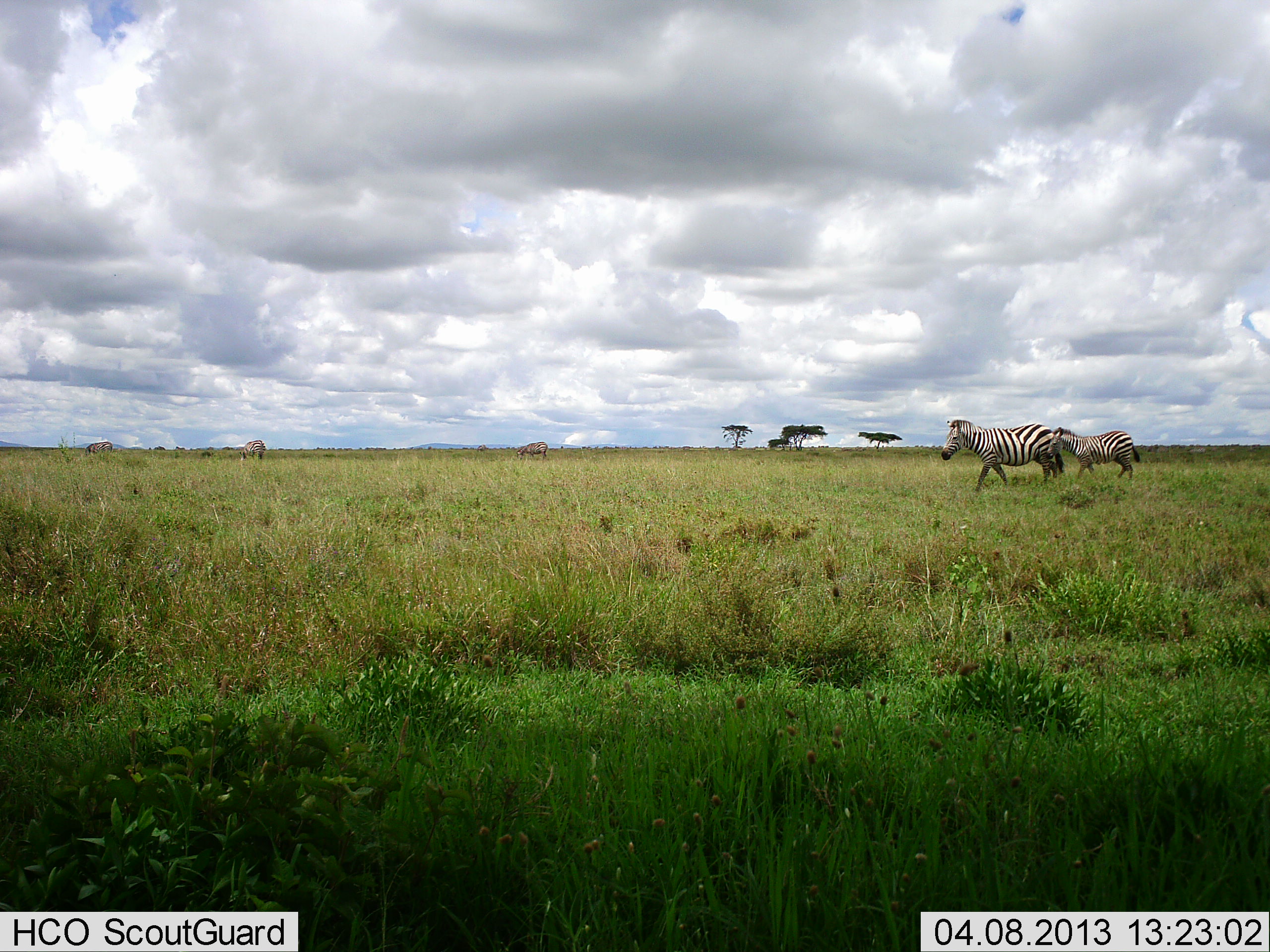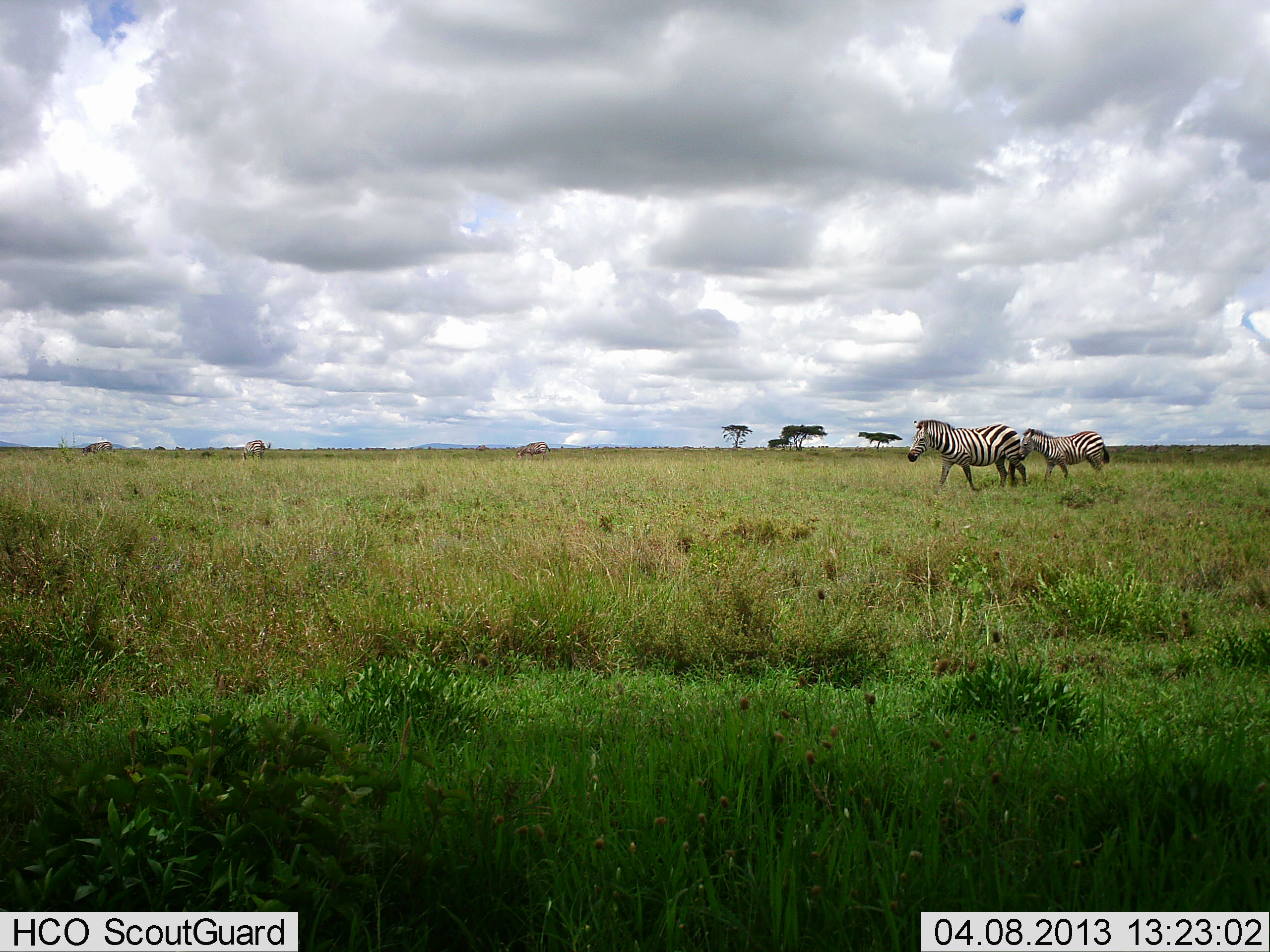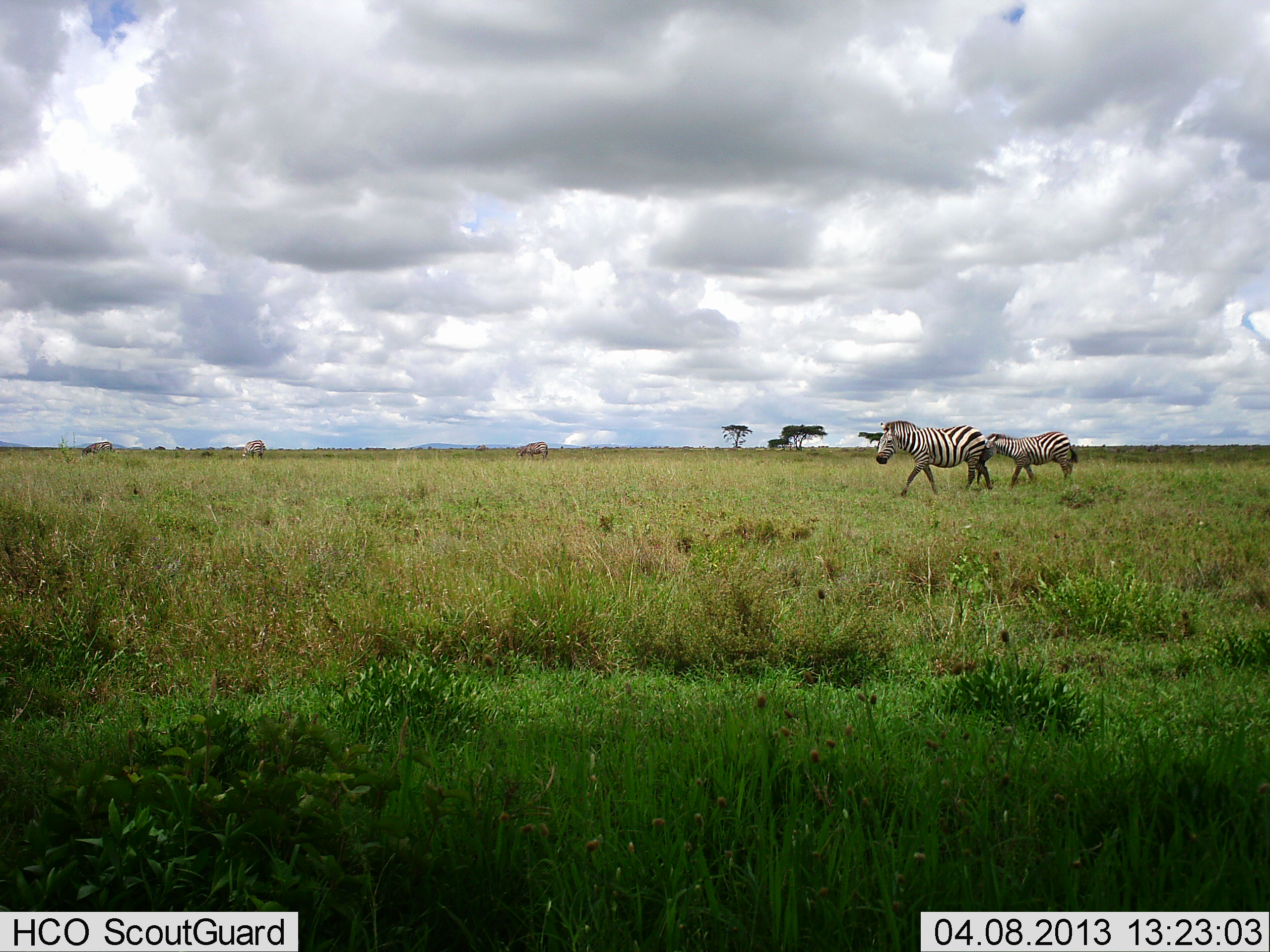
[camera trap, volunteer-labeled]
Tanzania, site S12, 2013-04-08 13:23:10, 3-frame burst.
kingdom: Animalia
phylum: Chordata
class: Mammalia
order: Perissodactyla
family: Equidae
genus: Equus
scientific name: Equus quagga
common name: plains zebra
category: zebra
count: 2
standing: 16%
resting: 0%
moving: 93%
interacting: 0%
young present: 13%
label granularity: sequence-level